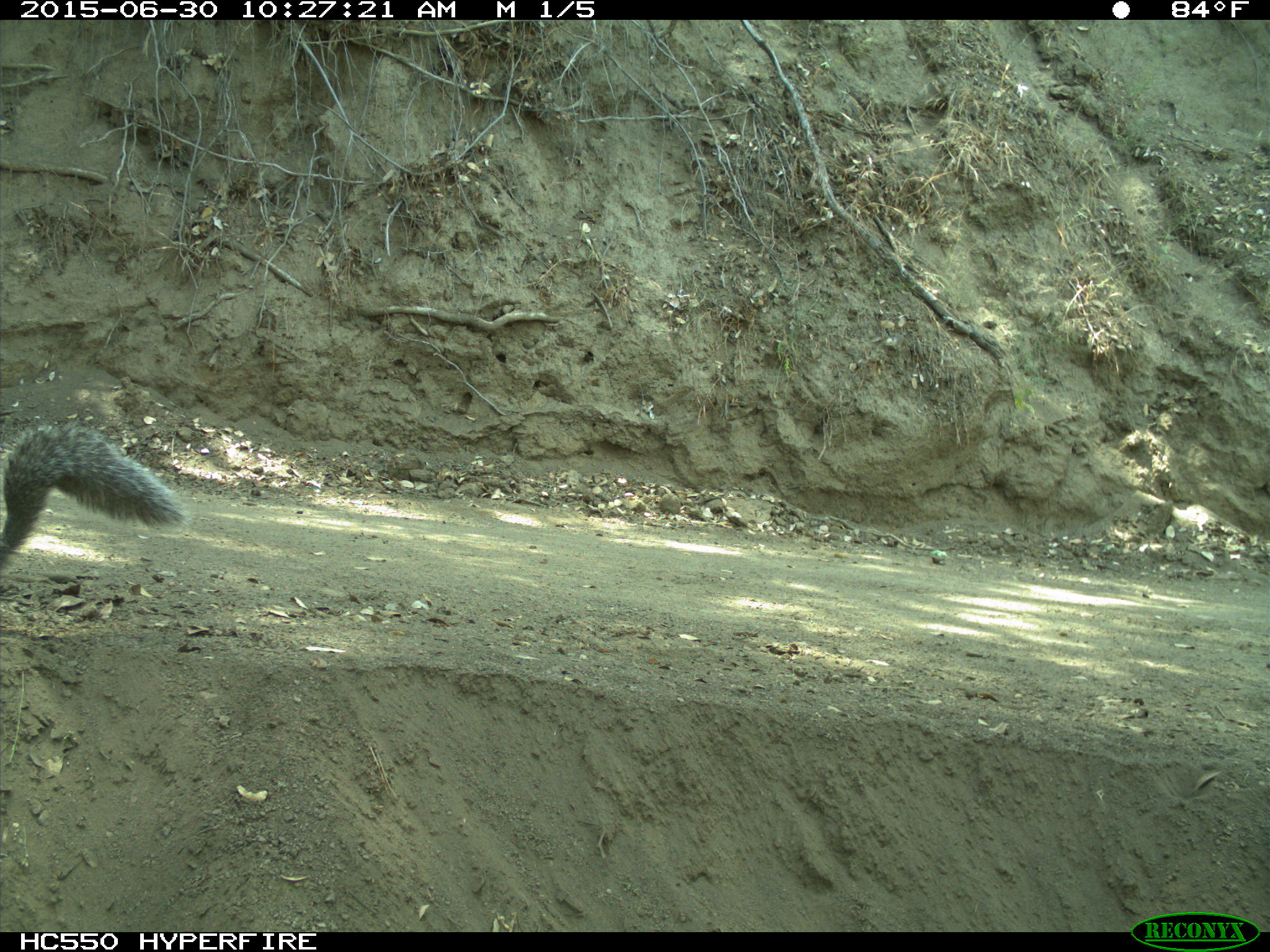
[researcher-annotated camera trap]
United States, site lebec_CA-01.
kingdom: Animalia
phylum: Chordata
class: Mammalia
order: Rodentia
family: Sciuridae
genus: Sciurus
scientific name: Sciurus carolinensis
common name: eastern gray squirrel